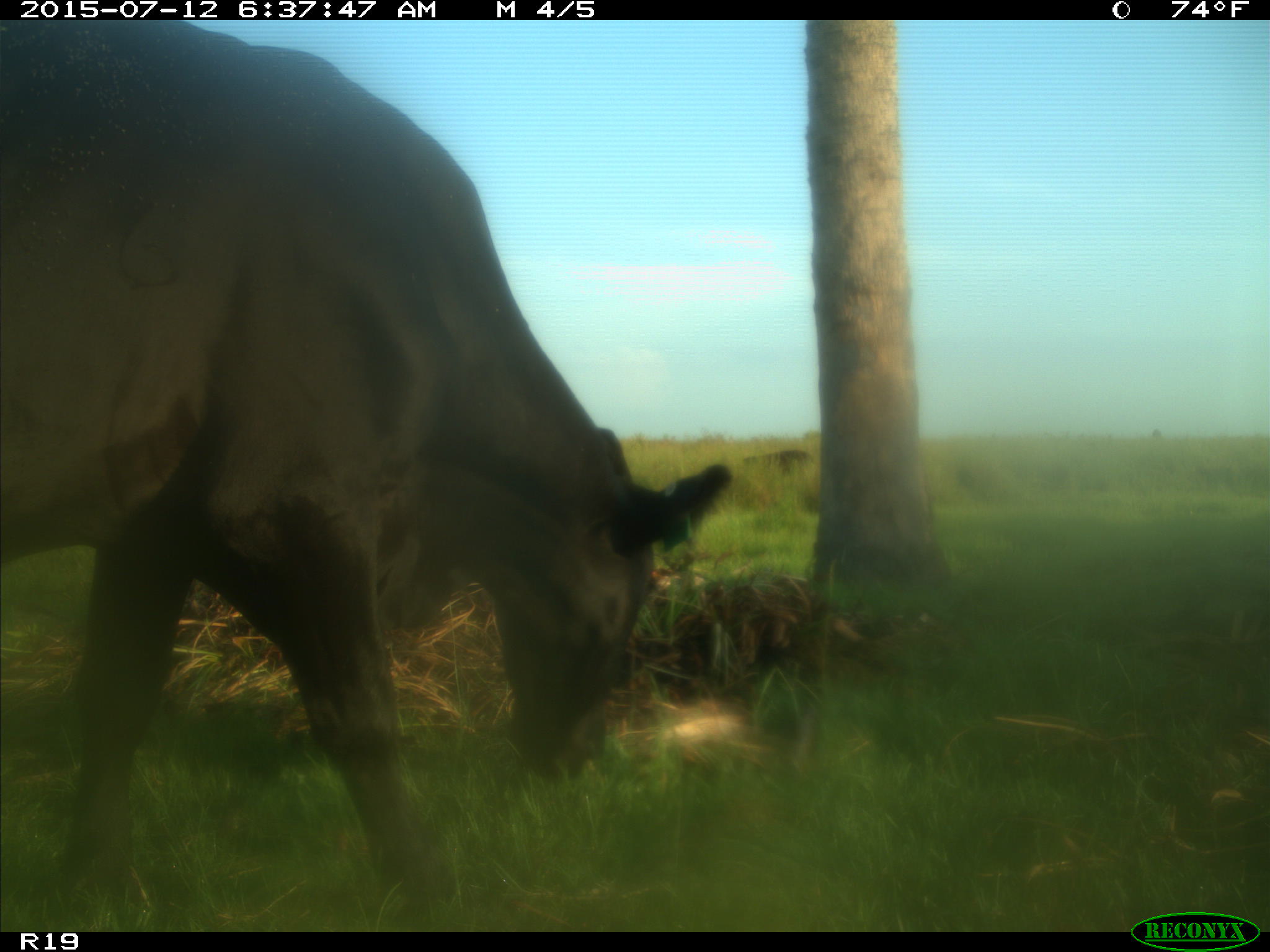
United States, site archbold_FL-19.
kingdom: Animalia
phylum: Chordata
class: Mammalia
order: Artiodactyla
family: Bovidae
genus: Bos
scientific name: Bos taurus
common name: domestic cow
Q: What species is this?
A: Bos taurus (domestic cow).